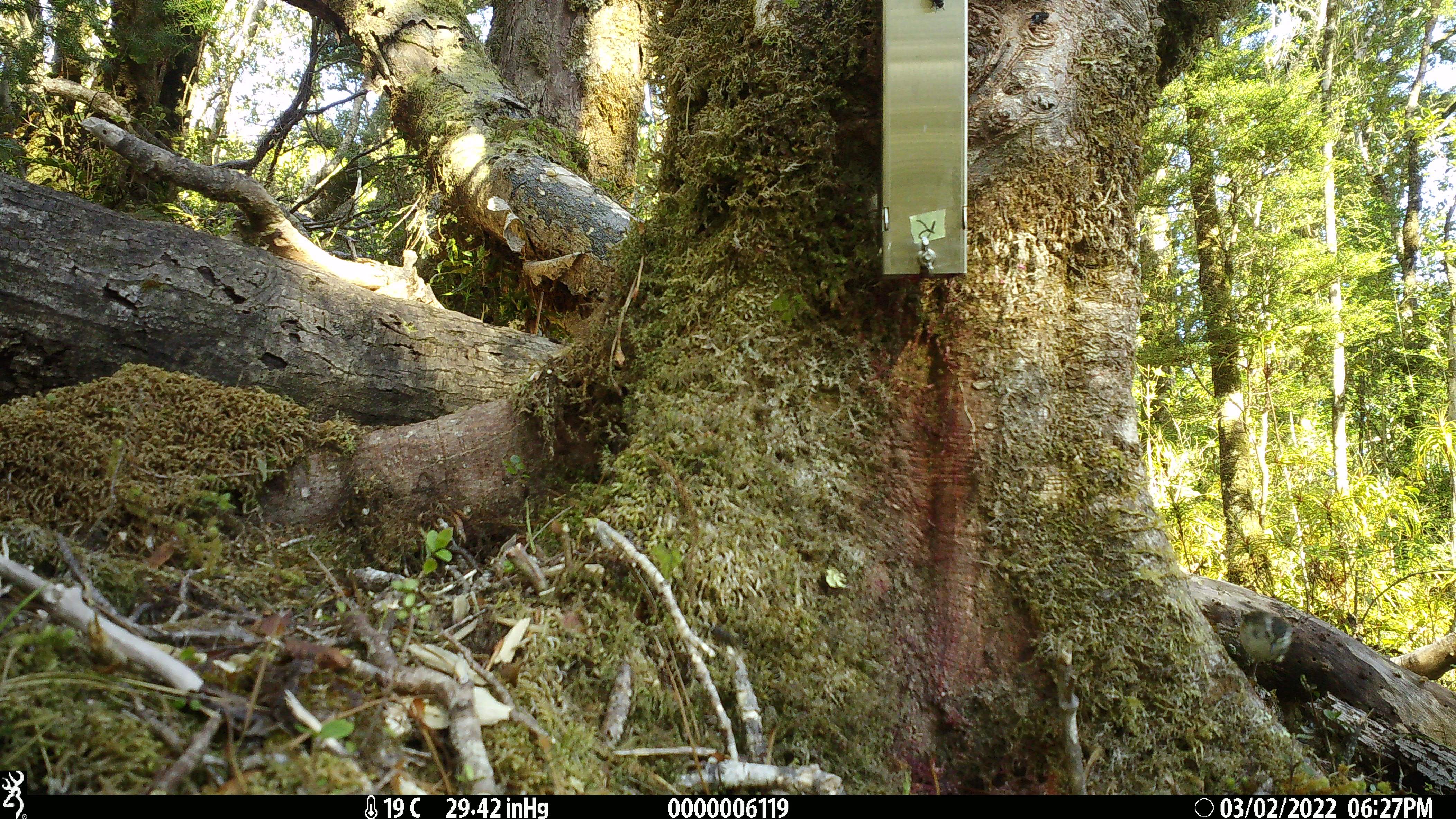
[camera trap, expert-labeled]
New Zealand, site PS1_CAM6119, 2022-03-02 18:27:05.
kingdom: Animalia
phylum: Chordata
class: Aves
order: Passeriformes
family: Acanthisittidae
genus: Acanthisitta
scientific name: Acanthisitta chloris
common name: rifleman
Rifleman (Acanthisitta chloris).